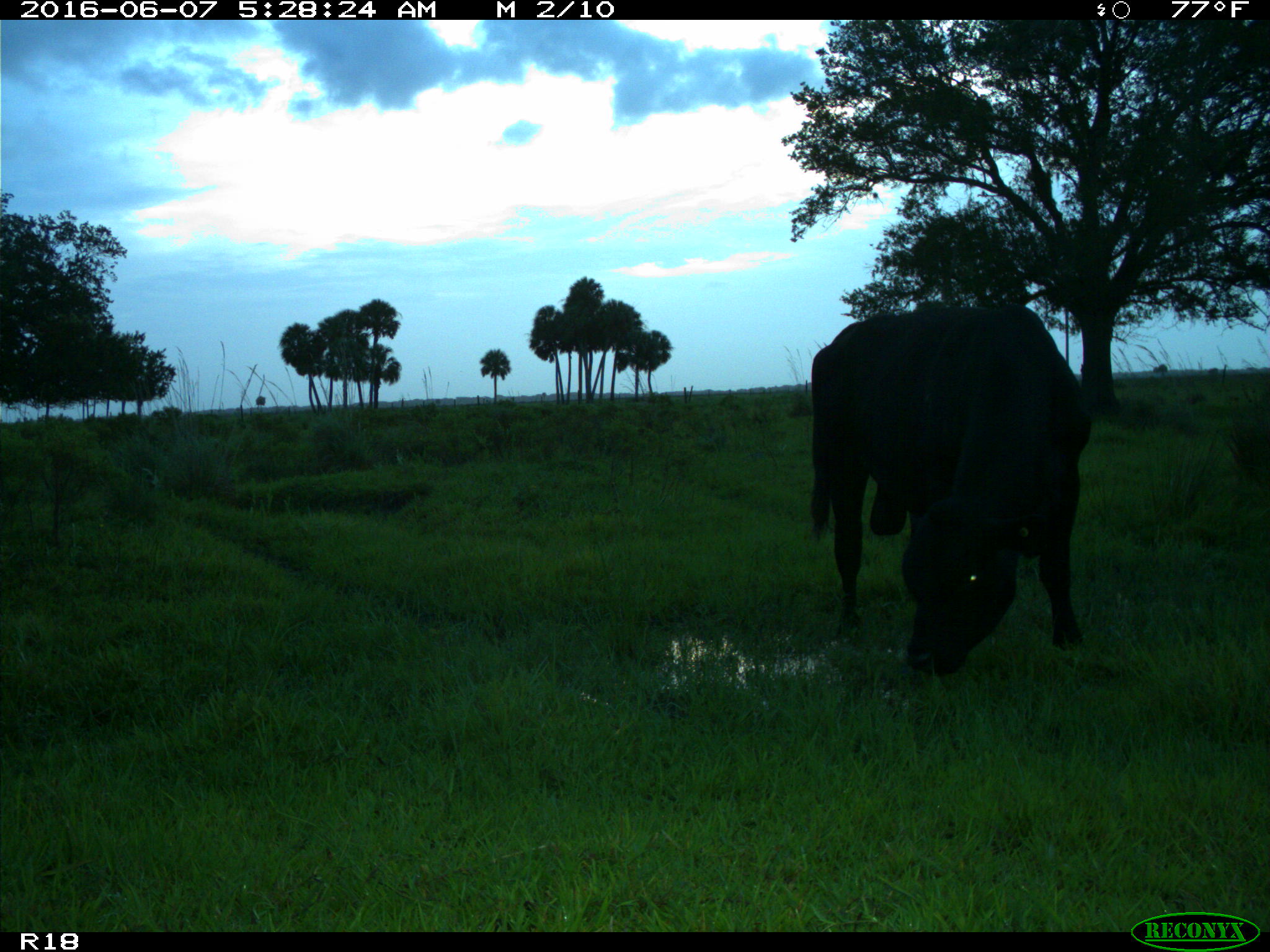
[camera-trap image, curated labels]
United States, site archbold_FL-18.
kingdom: Animalia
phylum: Chordata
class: Mammalia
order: Artiodactyla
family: Bovidae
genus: Bos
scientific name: Bos taurus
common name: domestic cow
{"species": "Bos taurus (domestic cow)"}